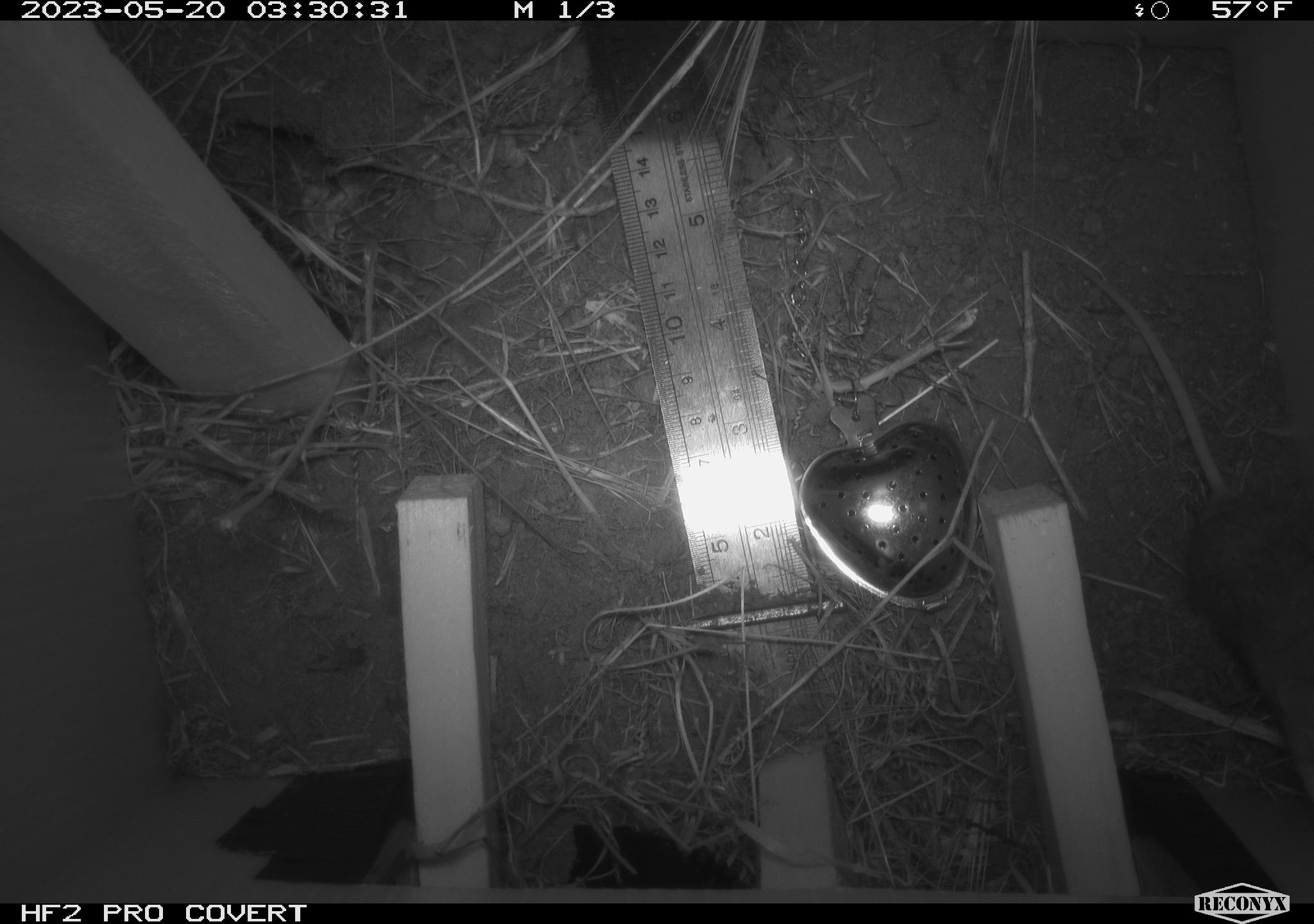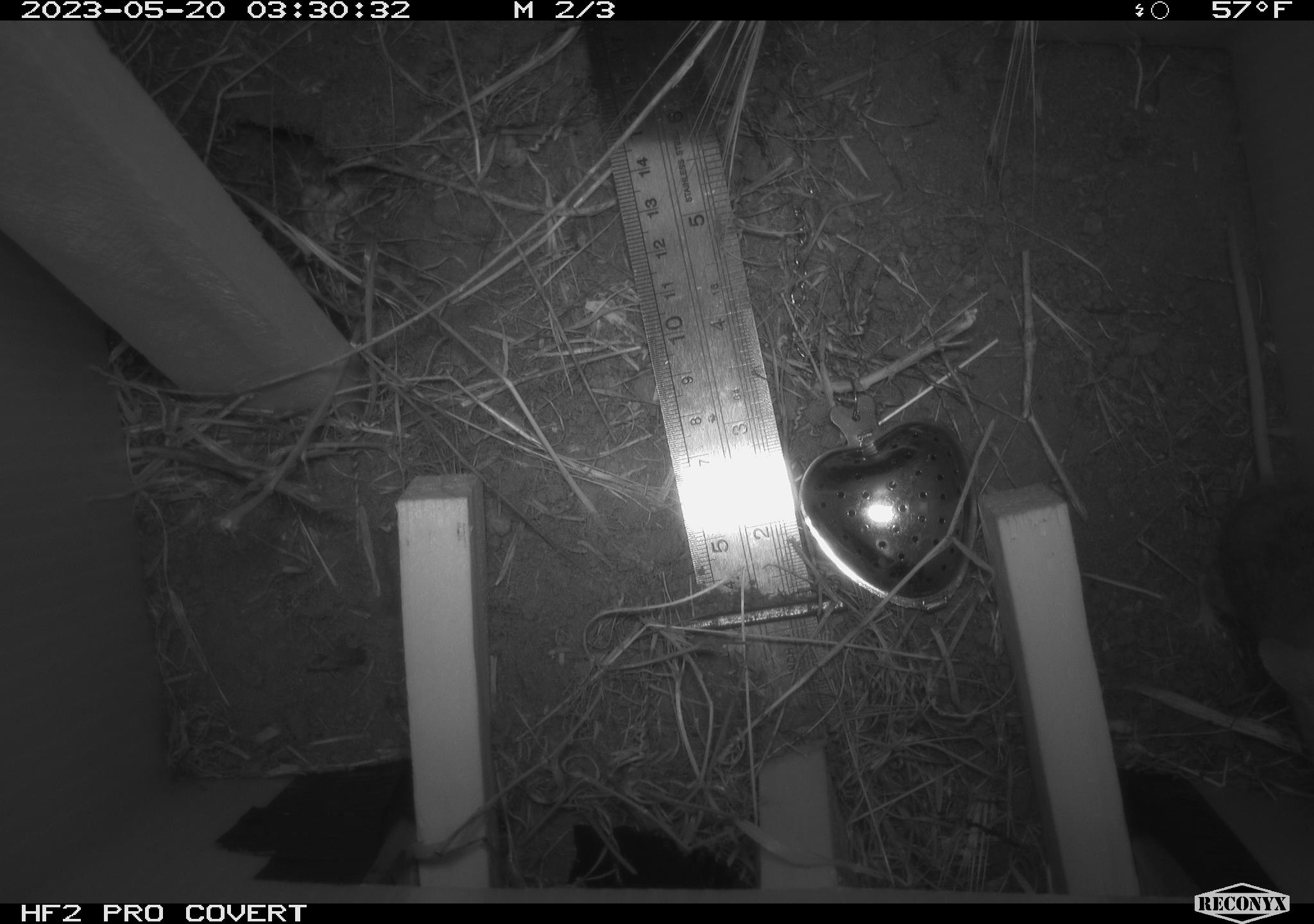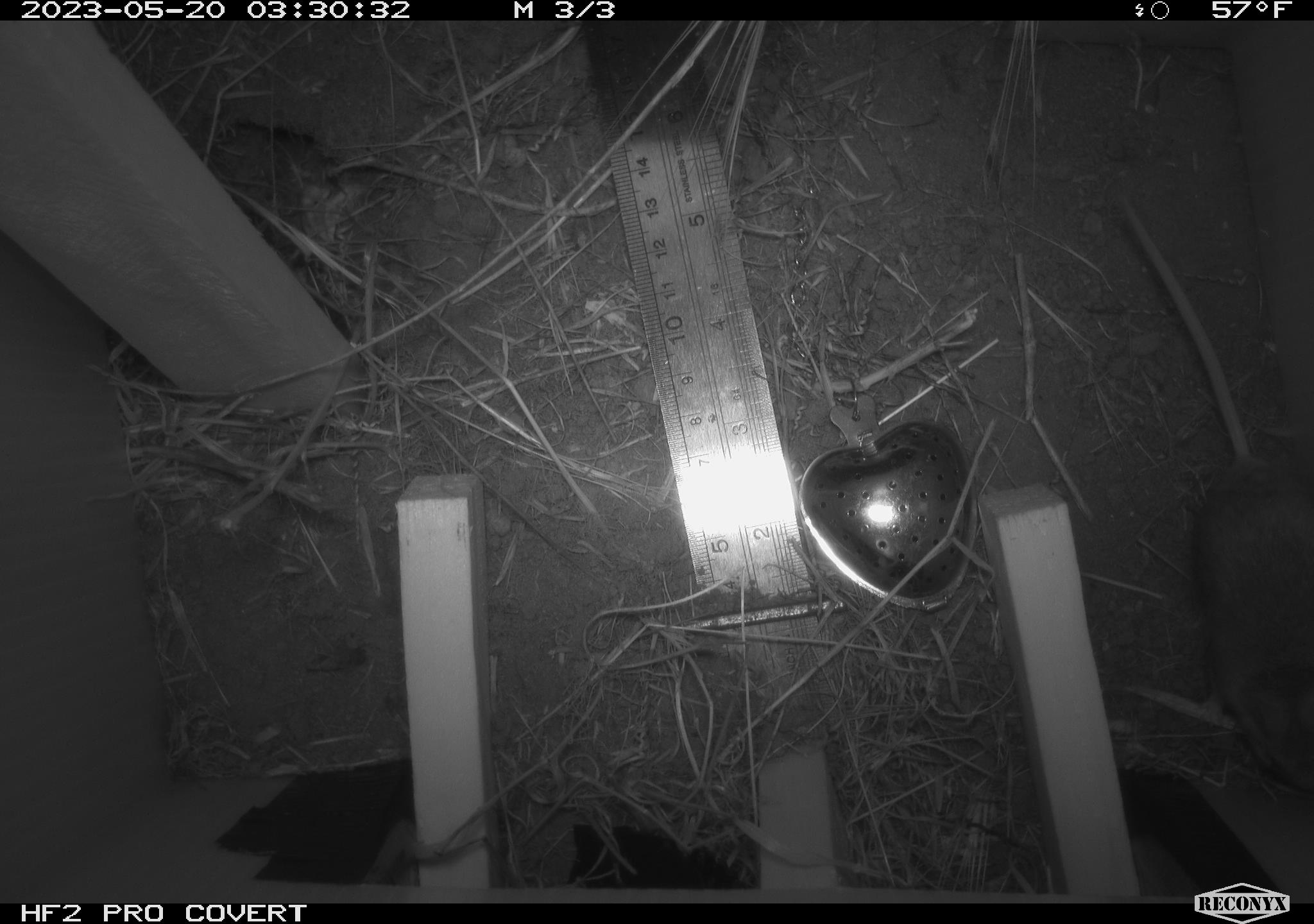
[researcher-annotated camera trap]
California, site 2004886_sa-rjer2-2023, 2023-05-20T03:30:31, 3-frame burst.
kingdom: Animalia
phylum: Chordata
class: Mammalia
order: Rodentia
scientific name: Rodentia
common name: mouse species